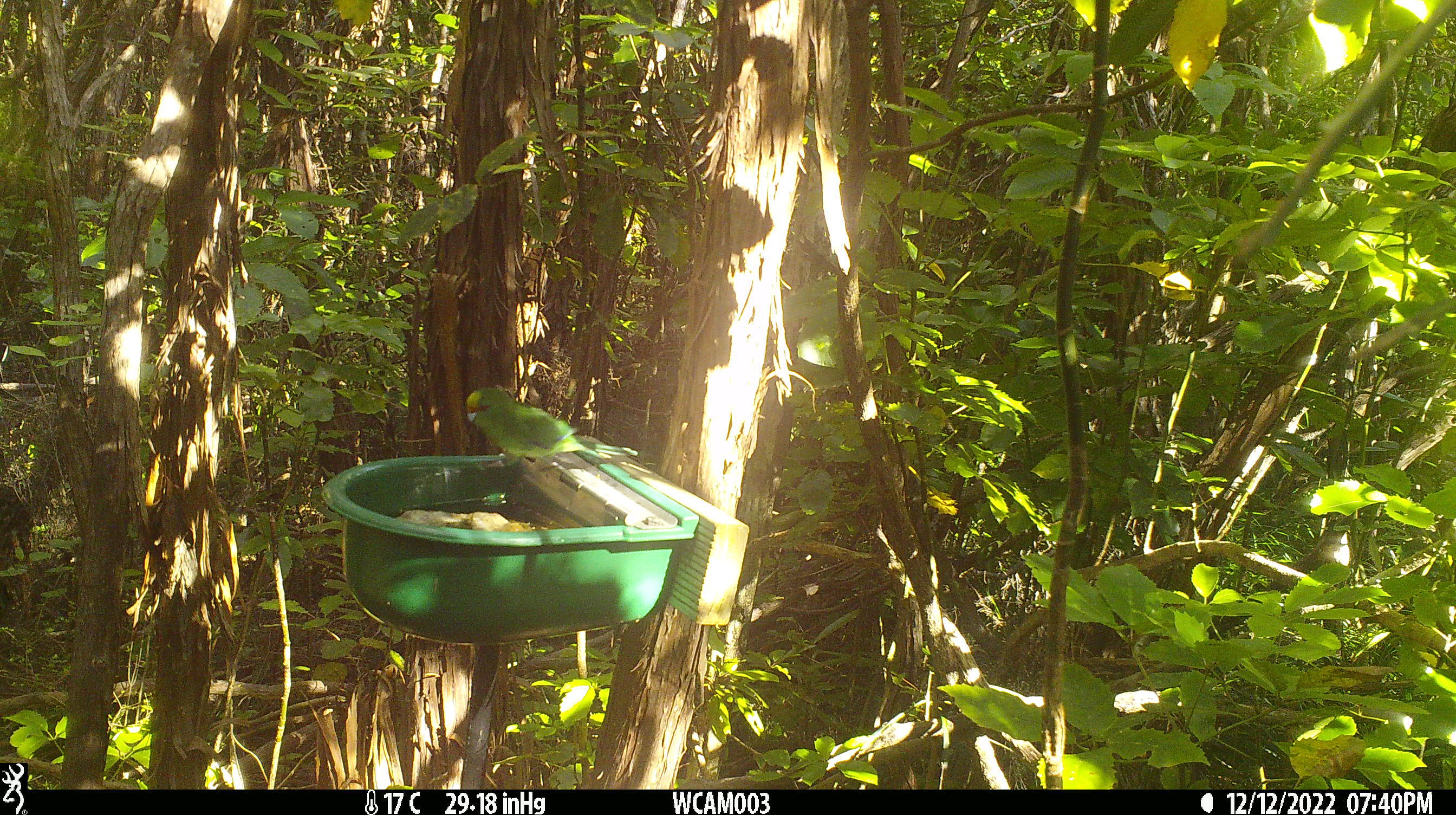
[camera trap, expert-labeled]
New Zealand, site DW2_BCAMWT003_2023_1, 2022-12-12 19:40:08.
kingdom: Animalia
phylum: Chordata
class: Aves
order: Psittaciformes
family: Psittaculidae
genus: Cyanoramphus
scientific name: Cyanoramphus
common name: parakeet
Parakeet (Cyanoramphus).